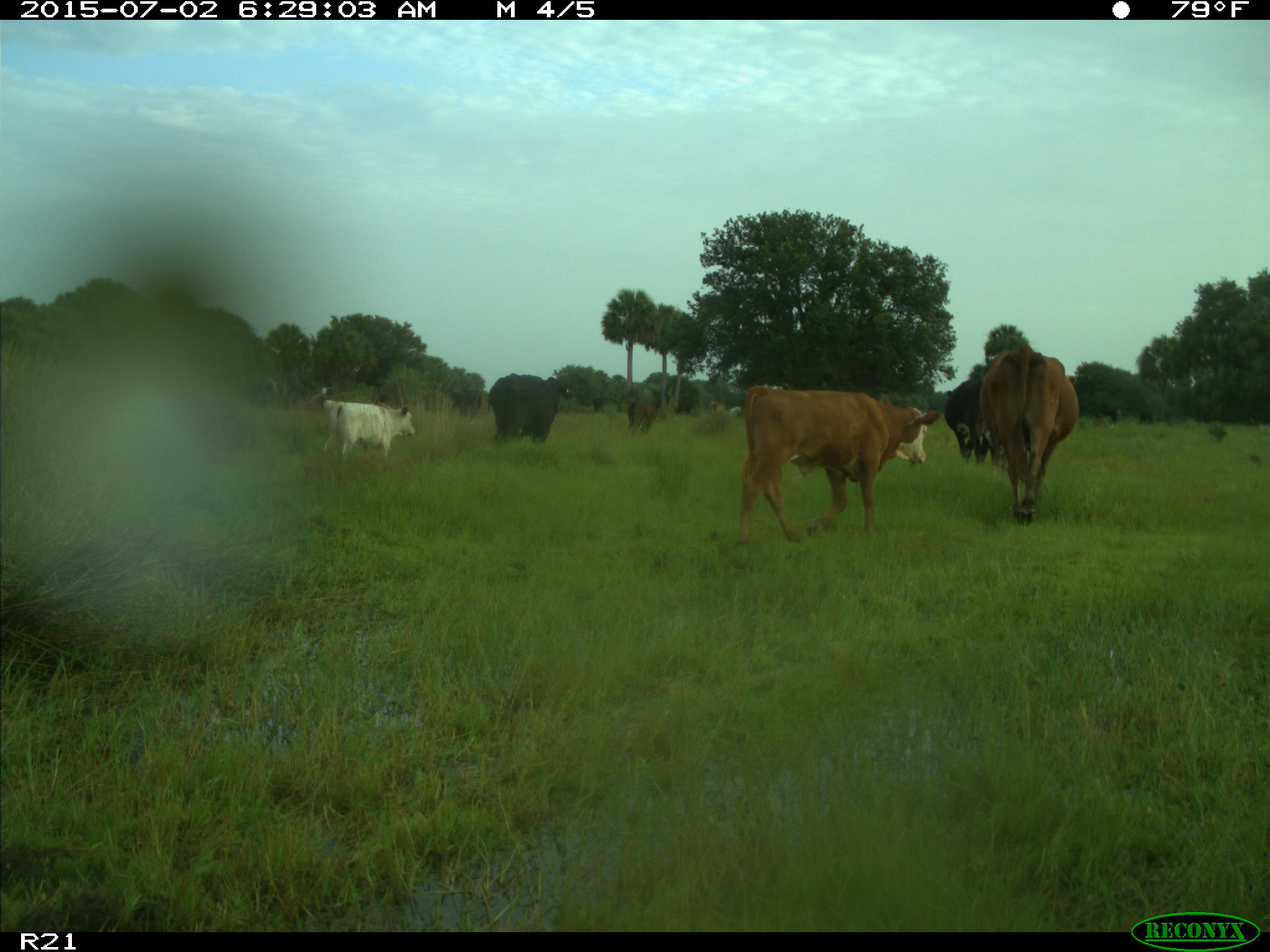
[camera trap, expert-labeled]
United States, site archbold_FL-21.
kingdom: Animalia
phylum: Chordata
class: Mammalia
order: Artiodactyla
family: Bovidae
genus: Bos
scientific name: Bos taurus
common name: domestic cow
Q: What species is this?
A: Bos taurus (domestic cow).